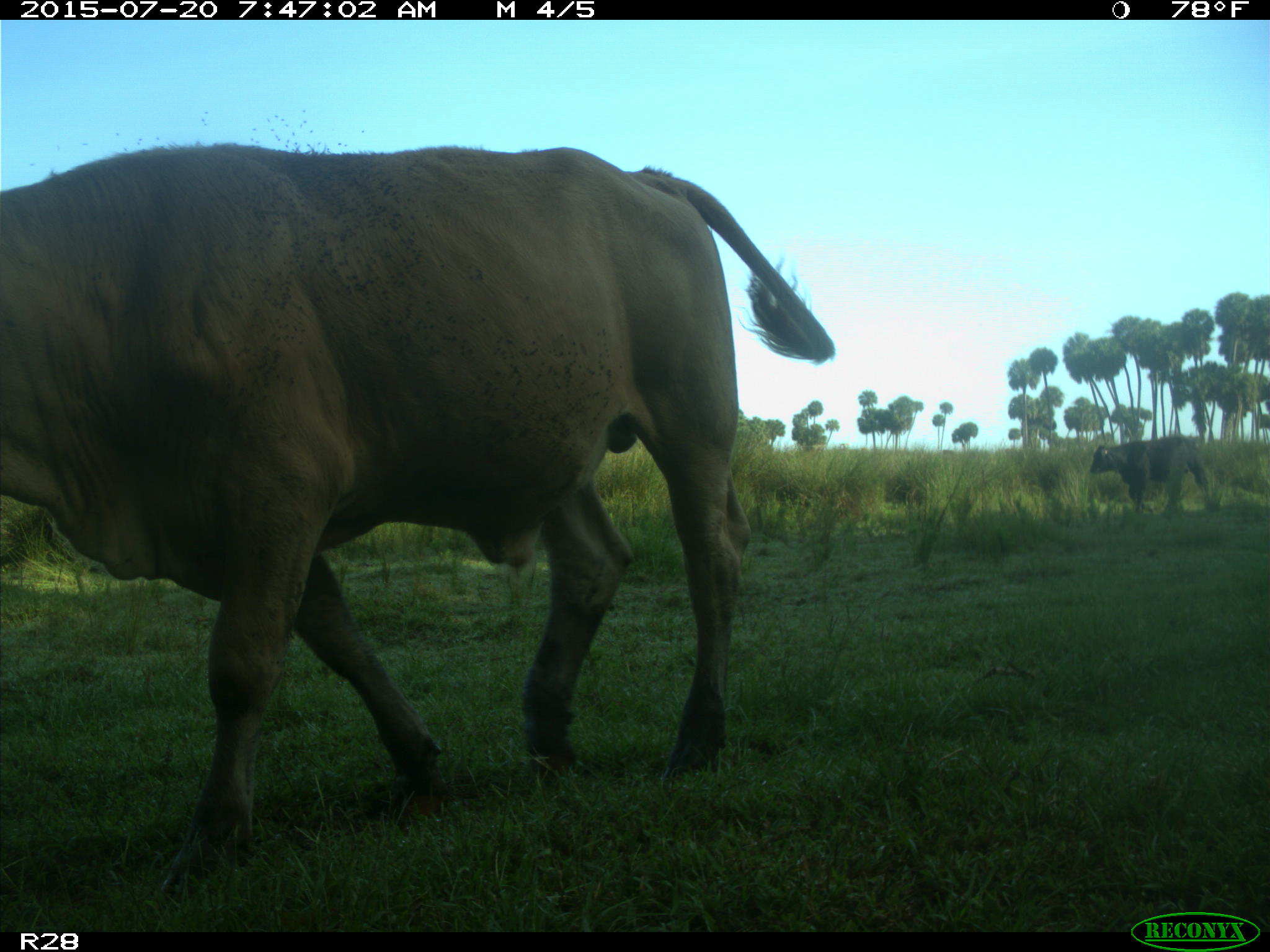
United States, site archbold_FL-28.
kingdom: Animalia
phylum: Chordata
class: Mammalia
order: Artiodactyla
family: Bovidae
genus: Bos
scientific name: Bos taurus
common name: domestic cow